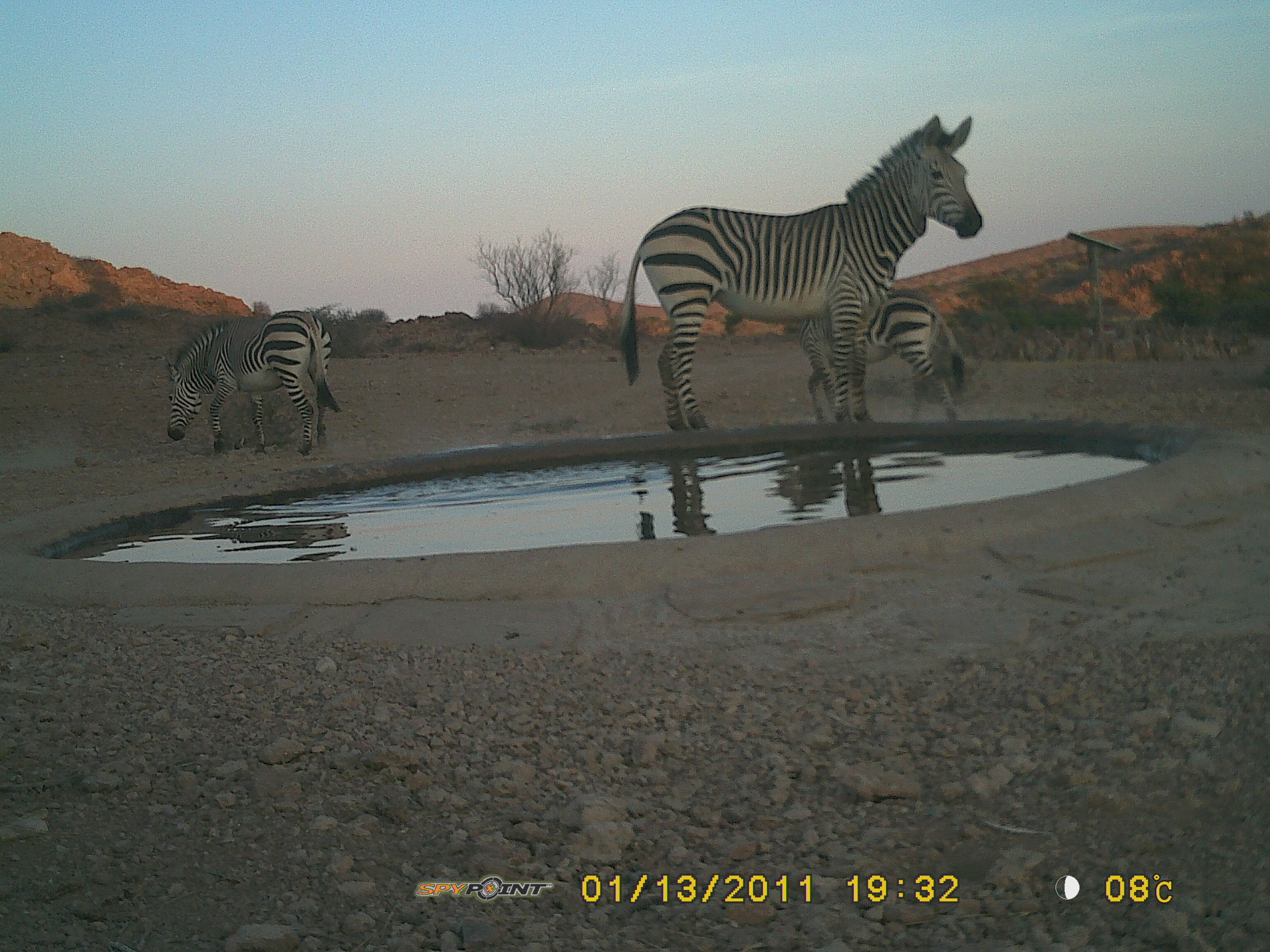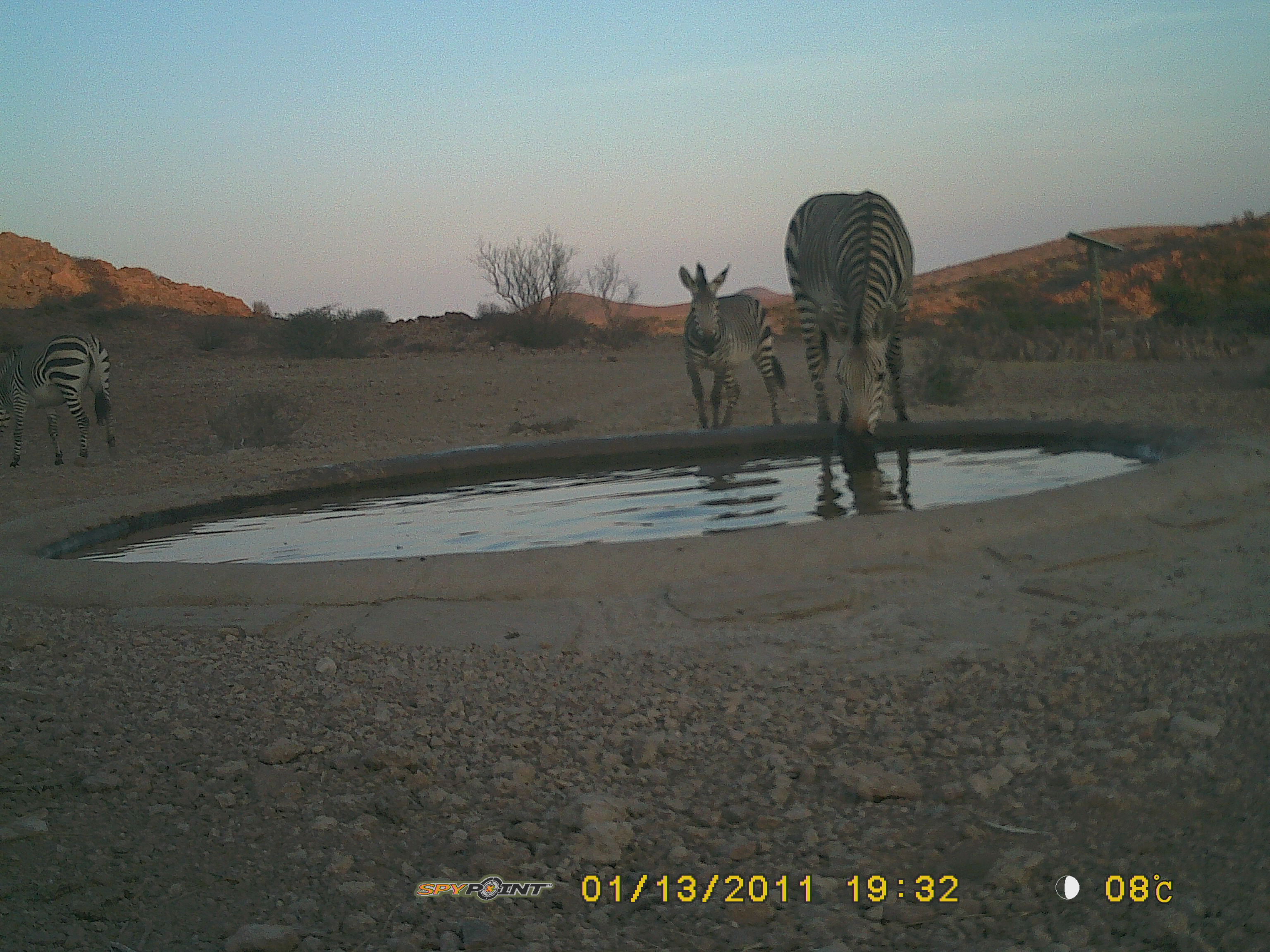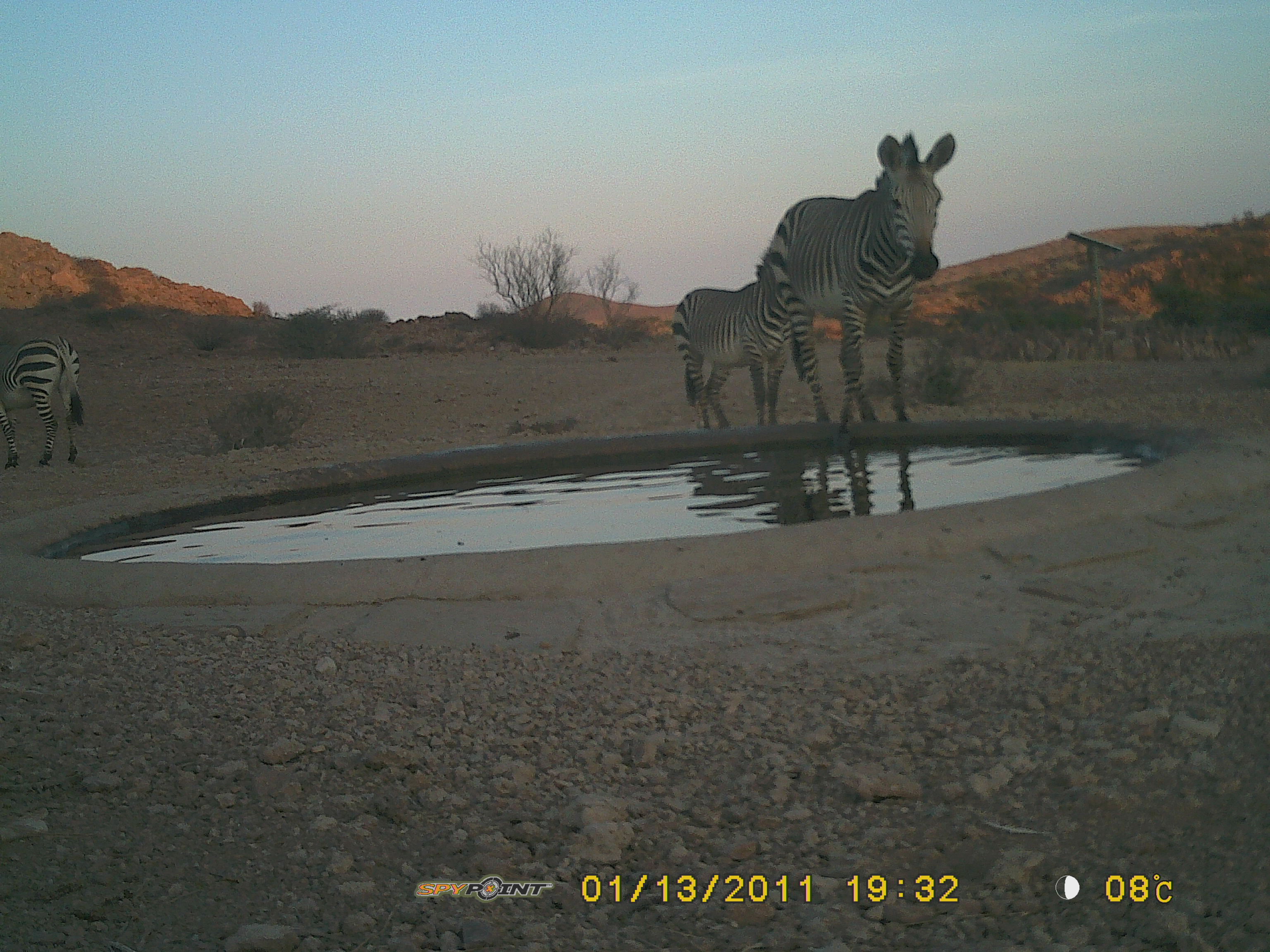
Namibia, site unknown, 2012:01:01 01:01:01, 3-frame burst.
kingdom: Animalia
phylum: Chordata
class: Mammalia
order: Perissodactyla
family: Equidae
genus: Equus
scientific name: Equus zebra hartmannae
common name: hartmann's mountain zebra